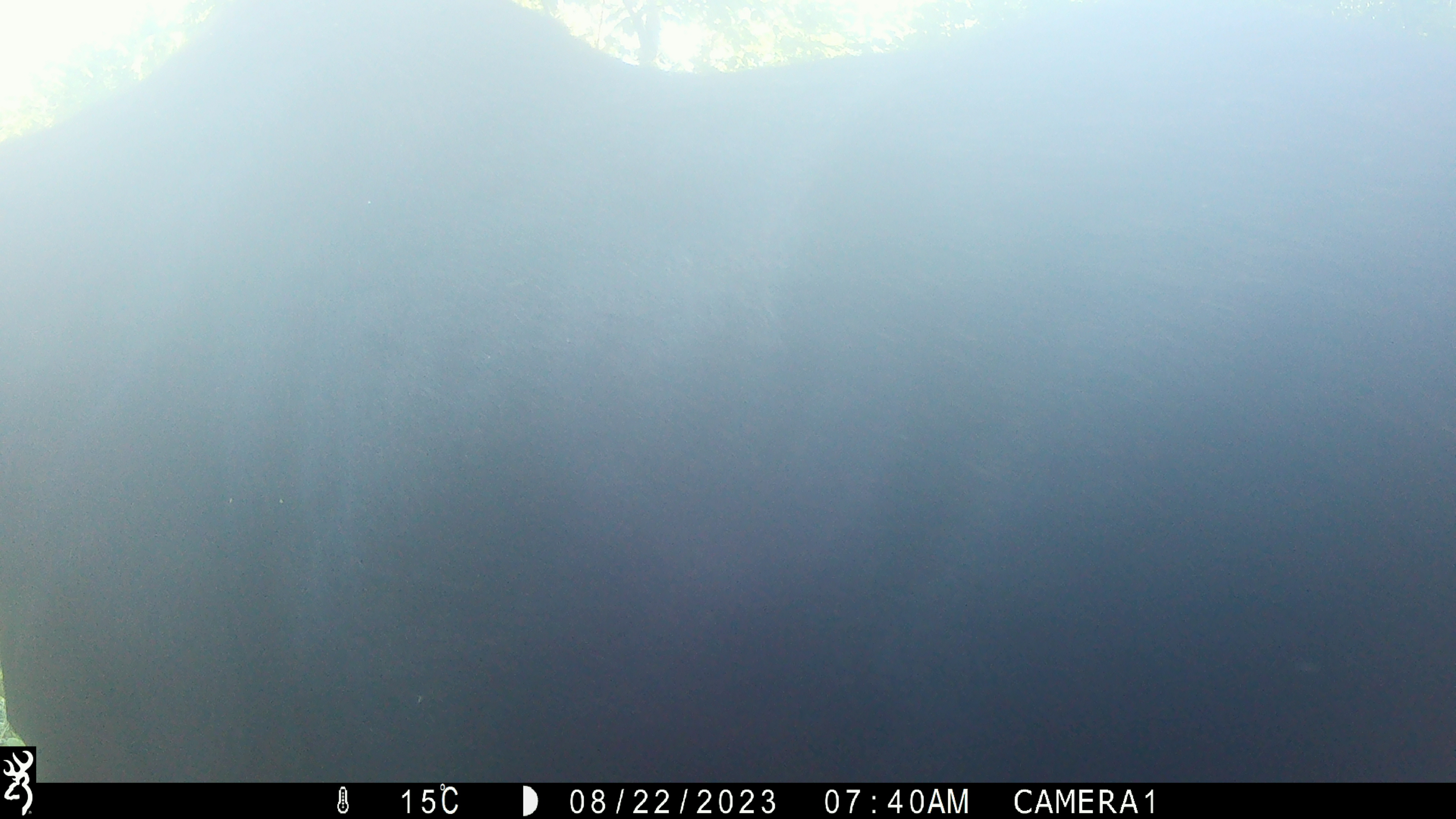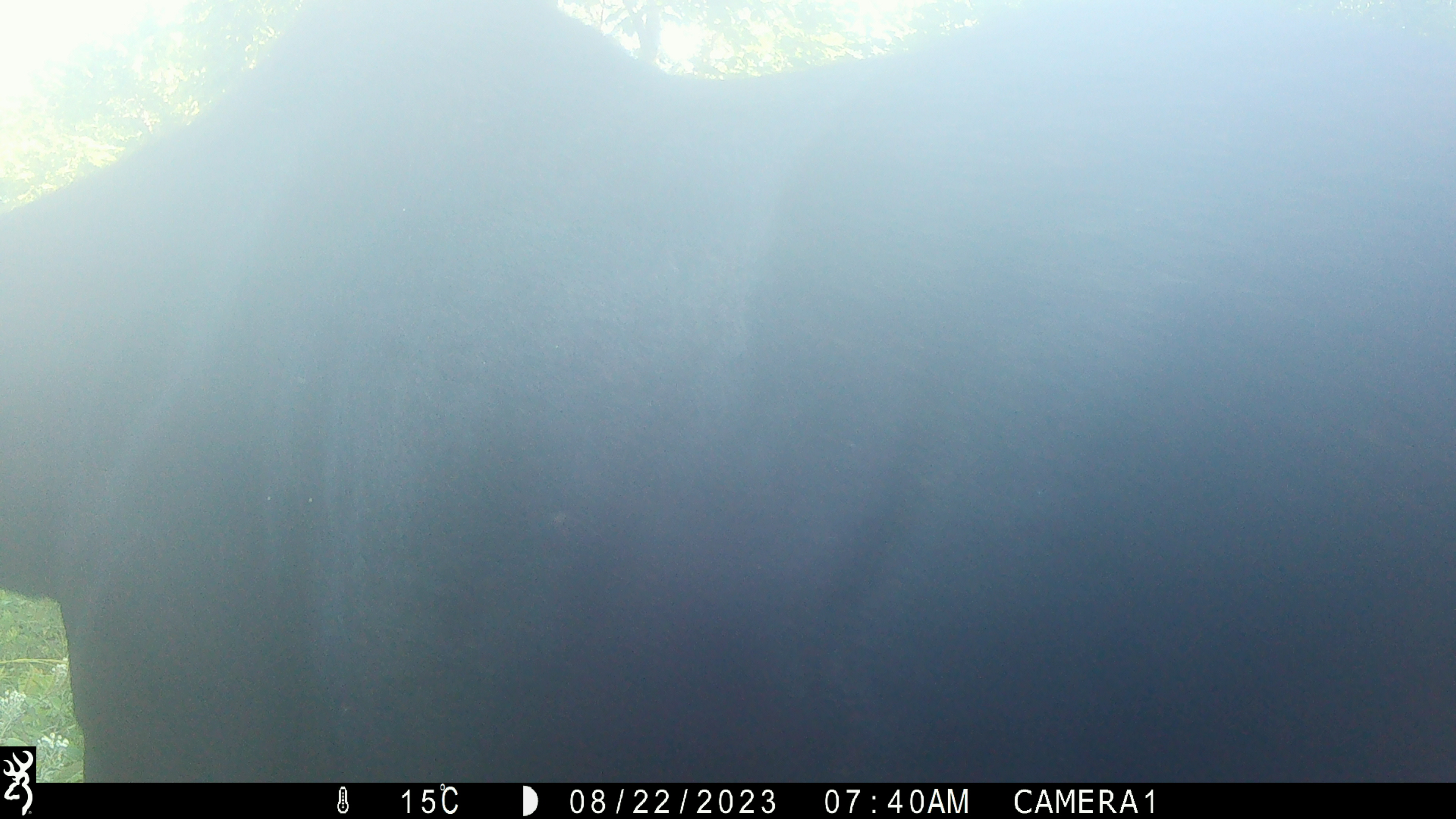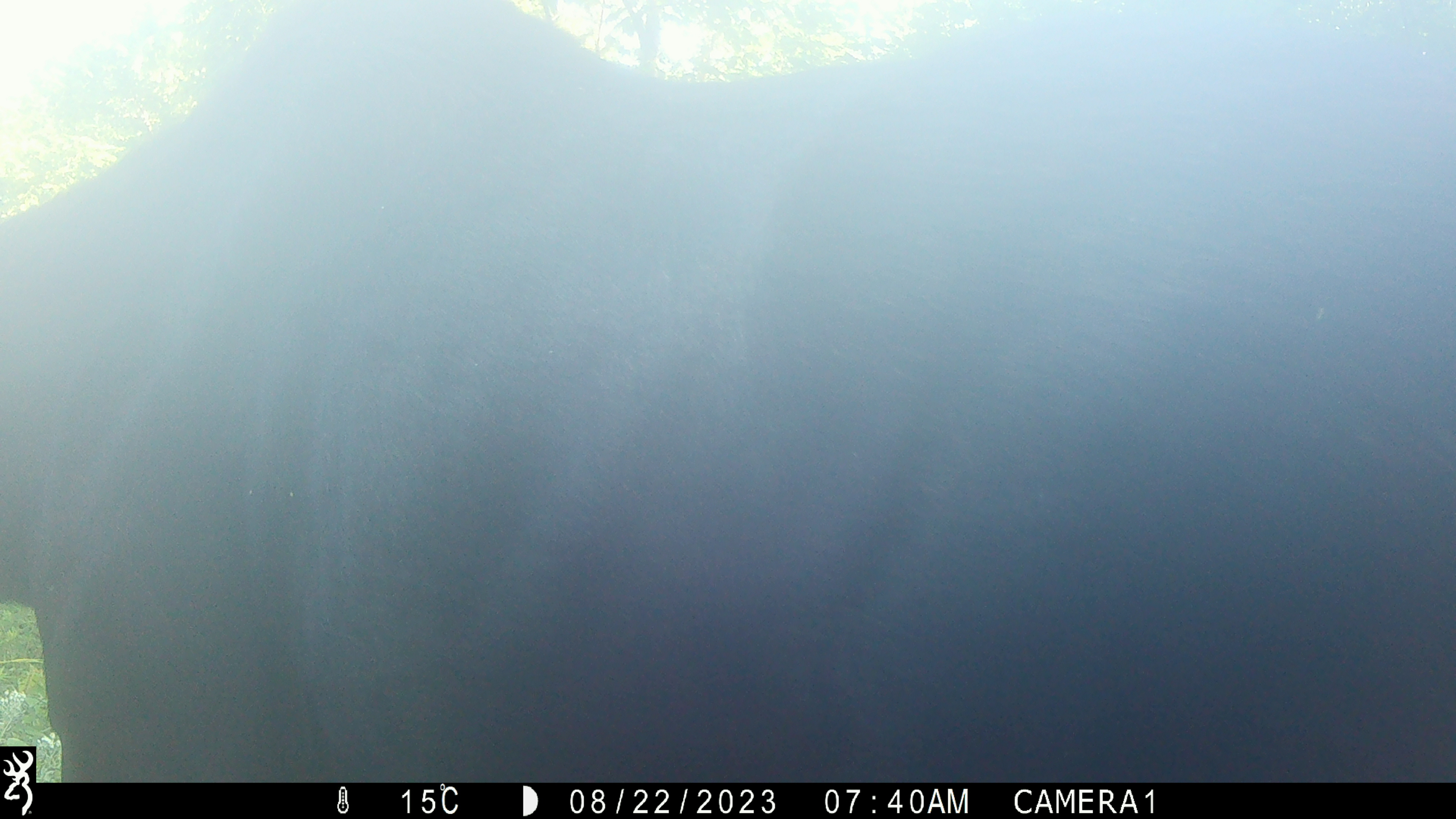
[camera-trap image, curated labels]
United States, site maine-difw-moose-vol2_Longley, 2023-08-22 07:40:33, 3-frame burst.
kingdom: Animalia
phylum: Chordata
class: Mammalia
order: Artiodactyla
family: Cervidae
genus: Alces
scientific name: Alces alces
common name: moose